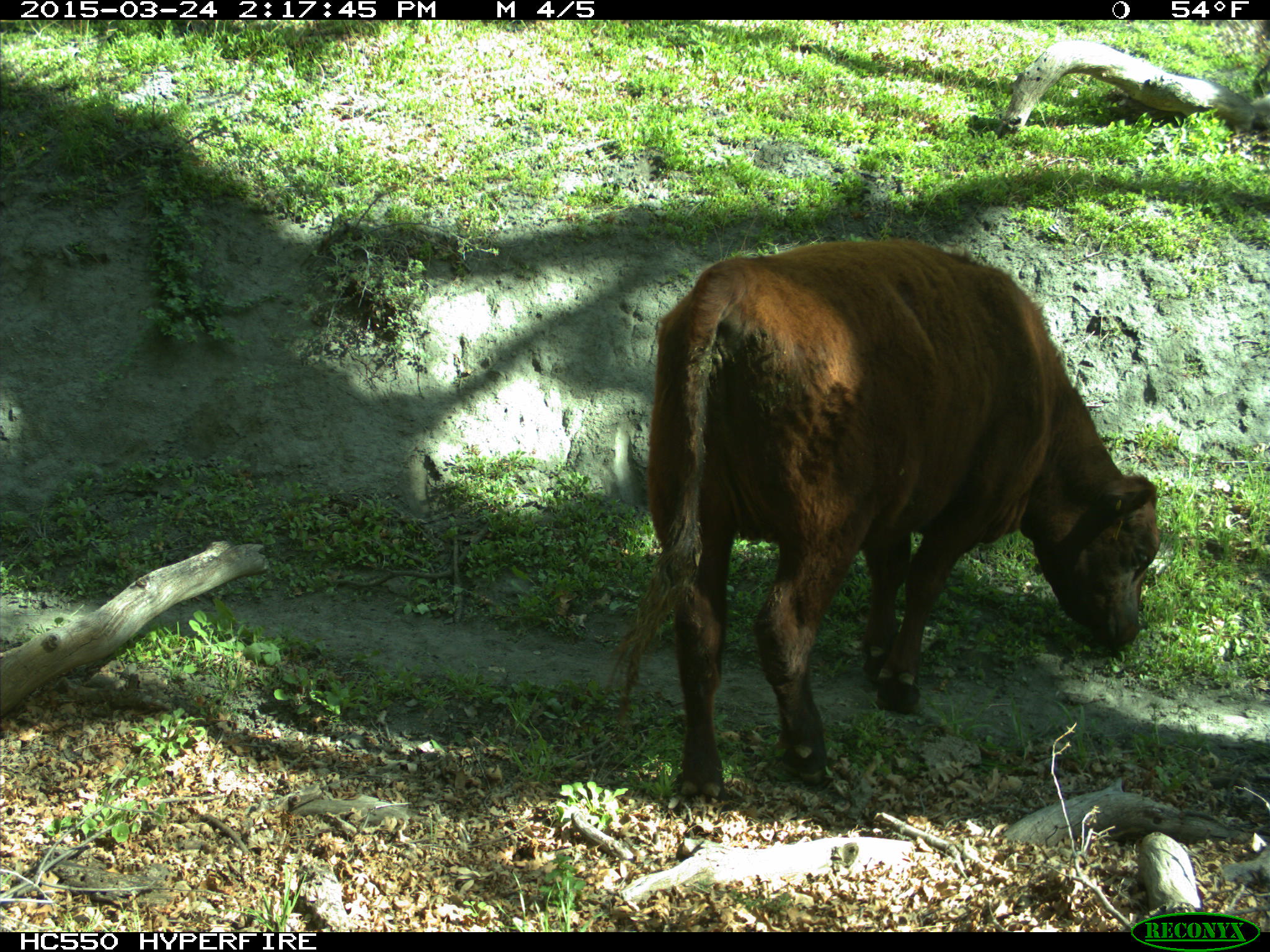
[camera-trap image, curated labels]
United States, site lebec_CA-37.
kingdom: Animalia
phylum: Chordata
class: Mammalia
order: Artiodactyla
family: Bovidae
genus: Bos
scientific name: Bos taurus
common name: domestic cow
Bos taurus (domestic cow).